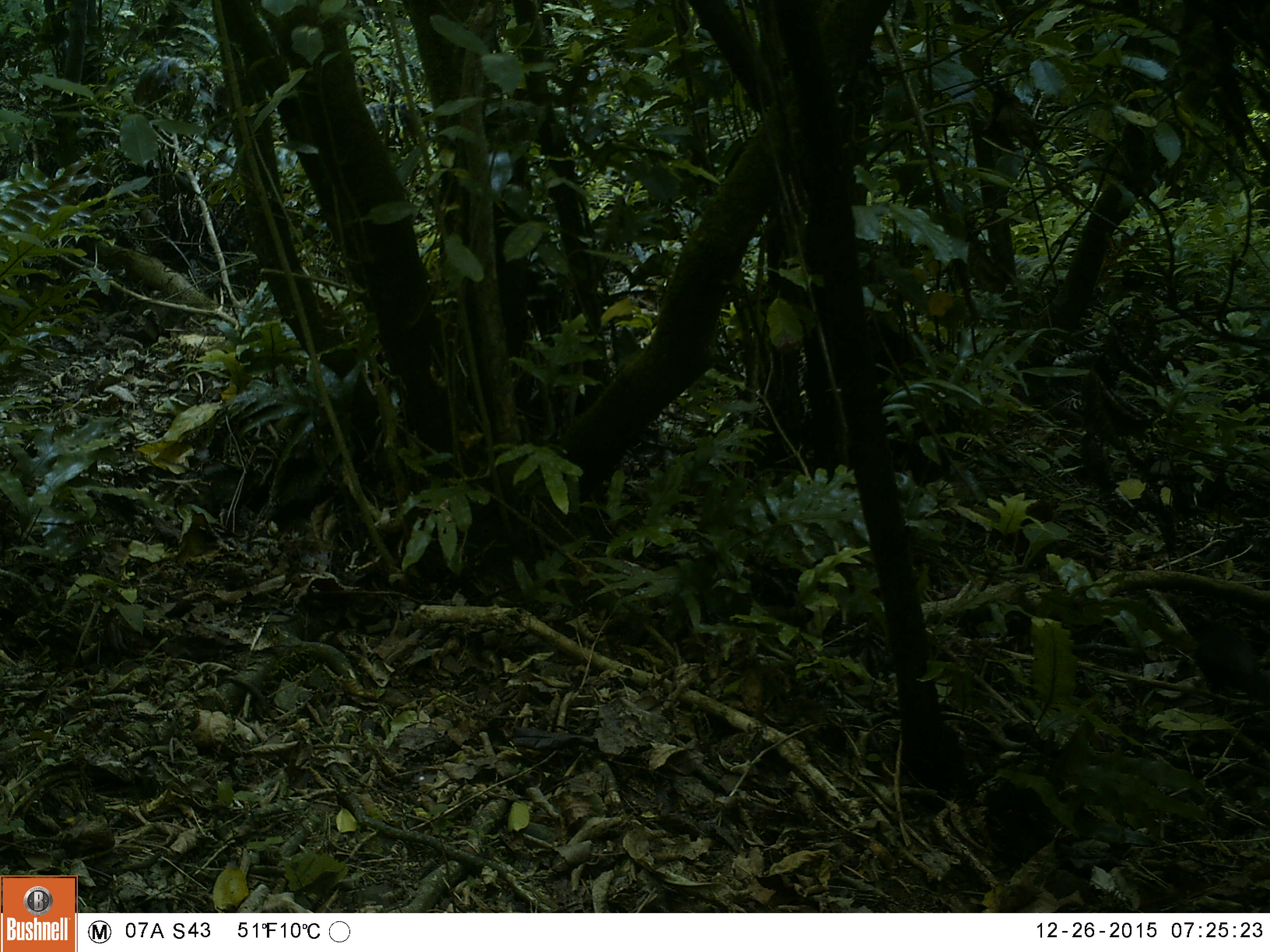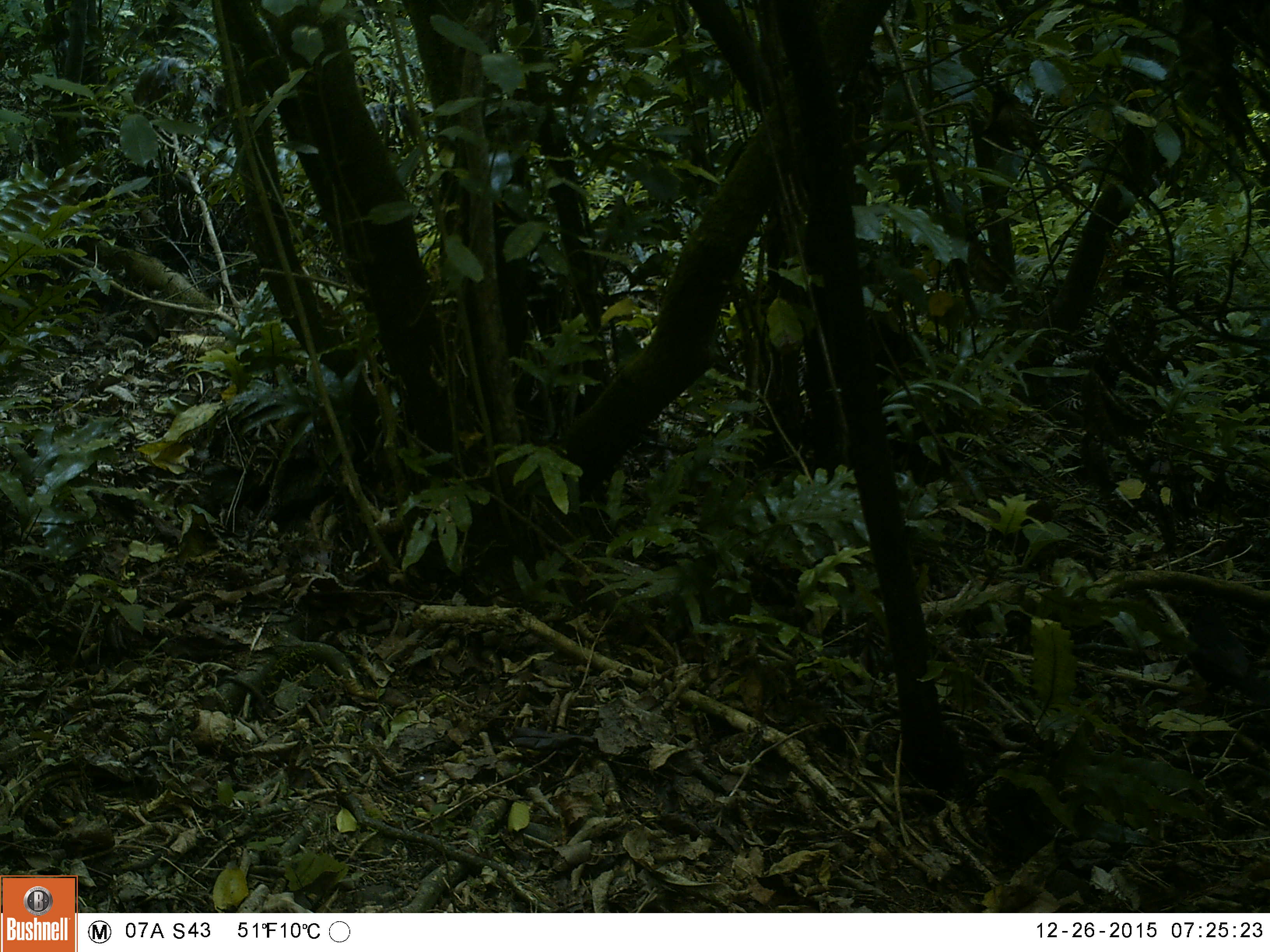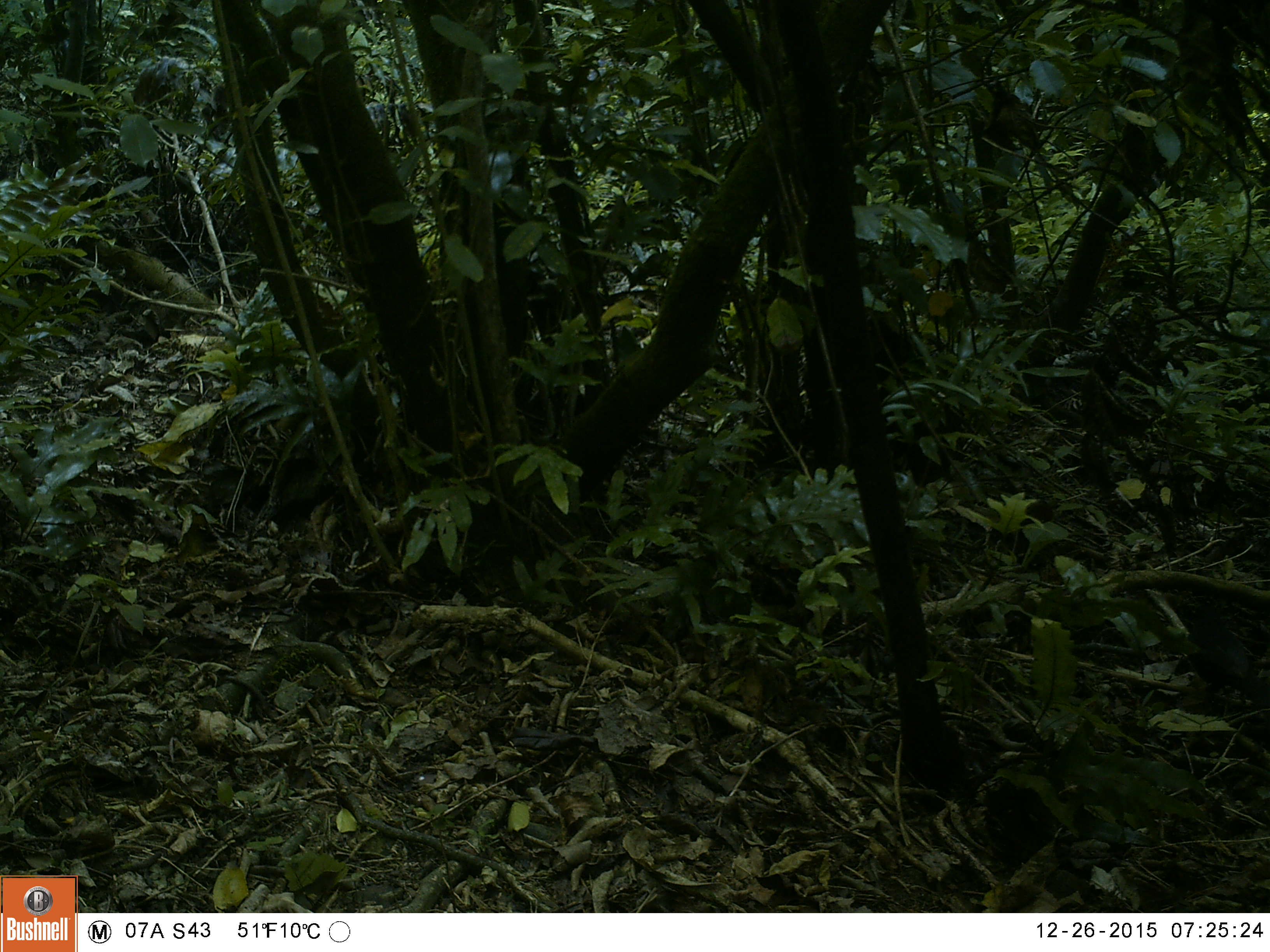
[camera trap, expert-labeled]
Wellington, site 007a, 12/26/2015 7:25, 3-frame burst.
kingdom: Animalia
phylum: Chordata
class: Aves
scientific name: Aves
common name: bird